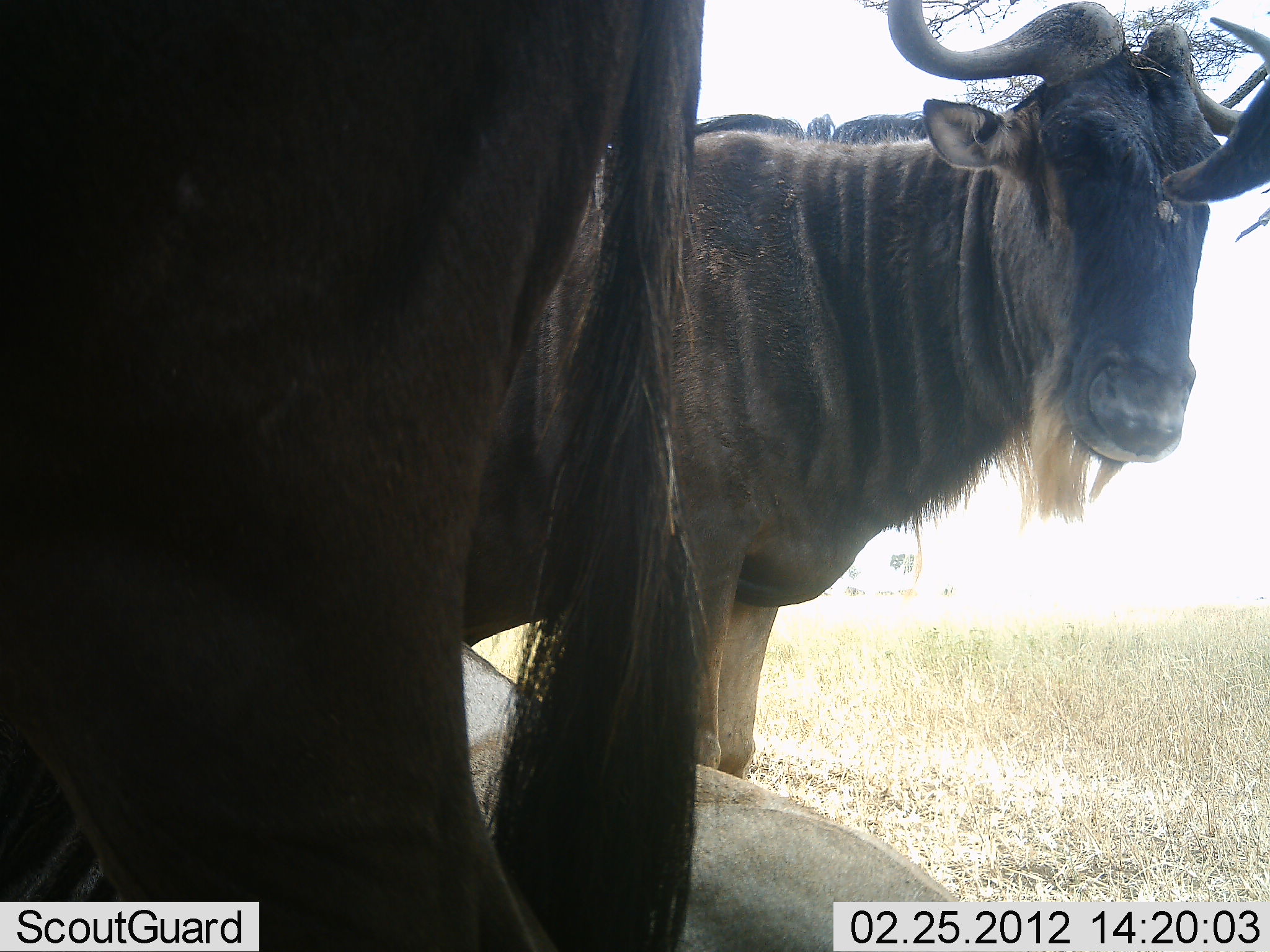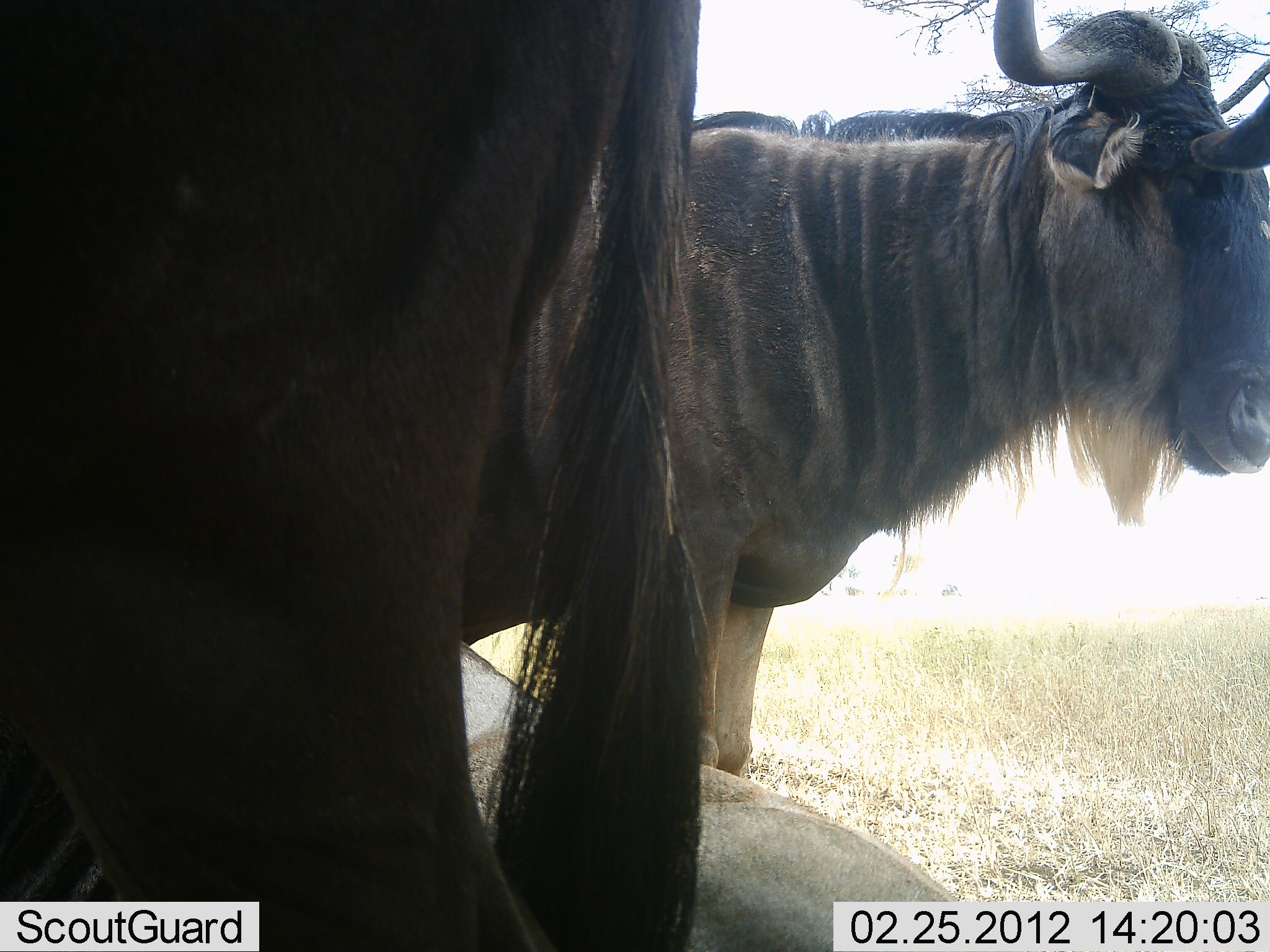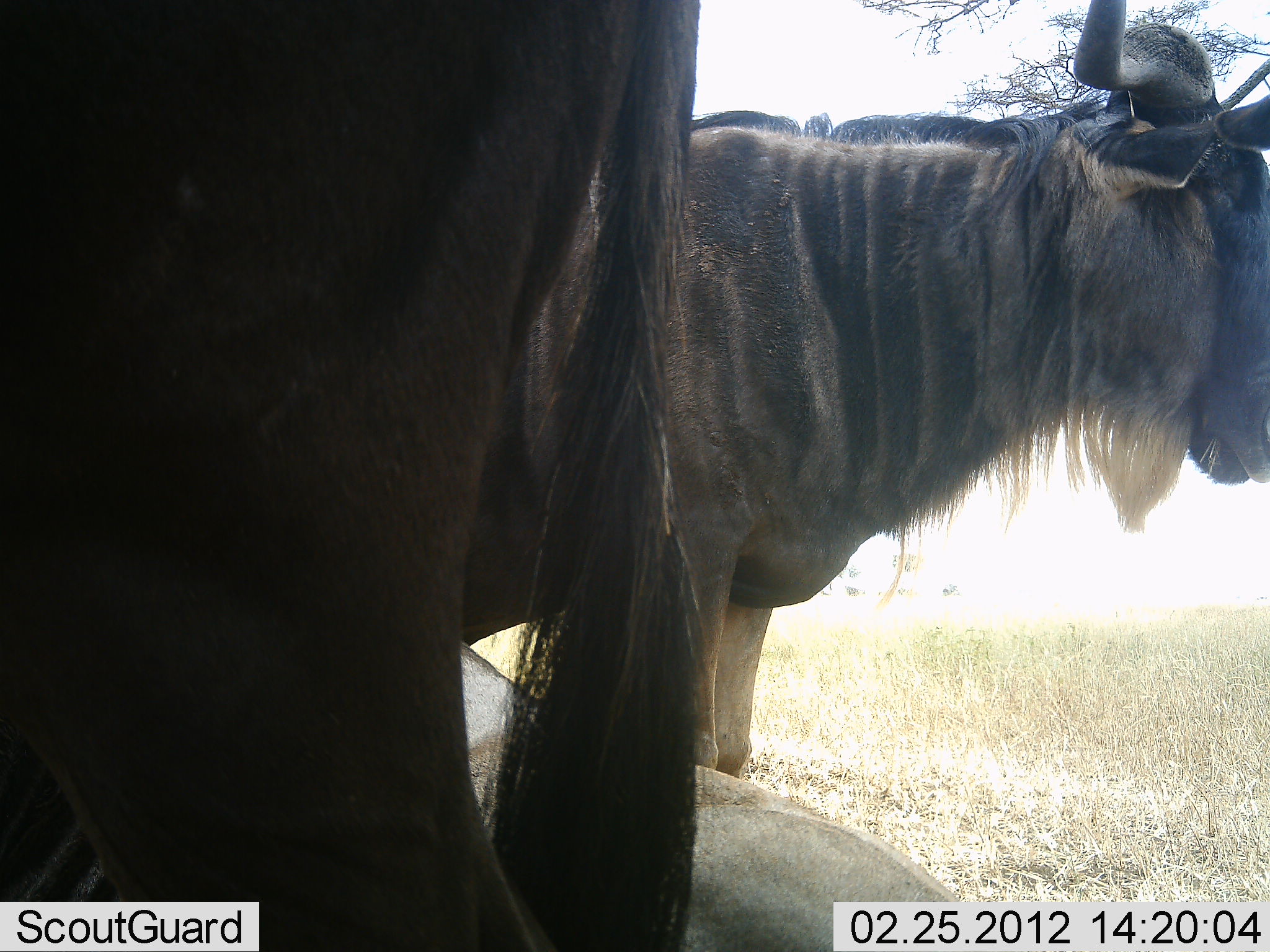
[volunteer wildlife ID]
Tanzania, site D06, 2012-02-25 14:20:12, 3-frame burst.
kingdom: Animalia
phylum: Chordata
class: Mammalia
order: Artiodactyla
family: Bovidae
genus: Connochaetes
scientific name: Connochaetes taurinus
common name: blue wildebeest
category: wildebeest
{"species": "wildebeest (blue wildebeest) (Connochaetes taurinus)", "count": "3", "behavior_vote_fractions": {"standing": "93%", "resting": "69%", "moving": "3%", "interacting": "0%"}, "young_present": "0%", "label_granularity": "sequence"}